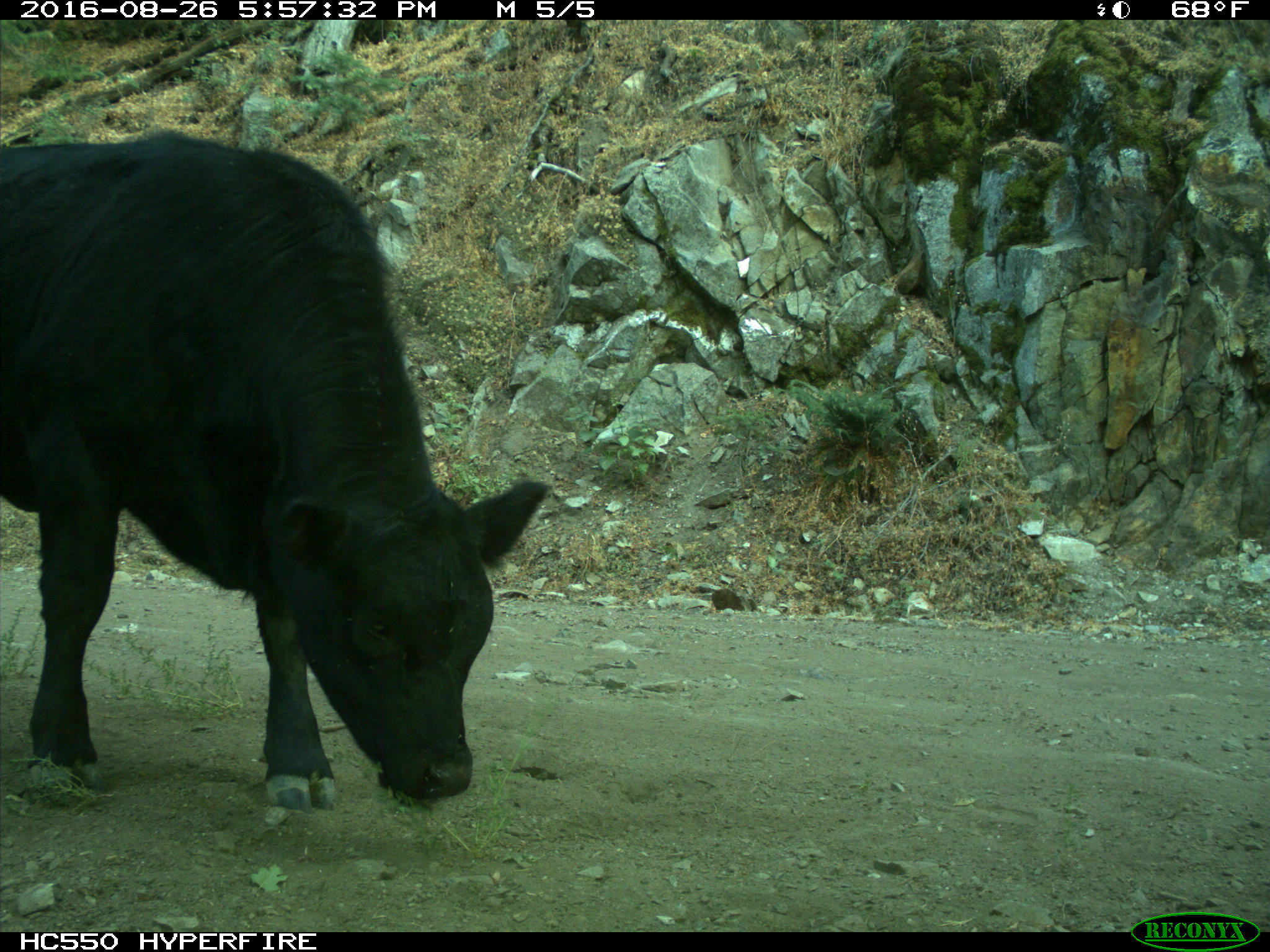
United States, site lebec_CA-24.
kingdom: Animalia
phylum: Chordata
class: Mammalia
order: Artiodactyla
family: Bovidae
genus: Bos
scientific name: Bos taurus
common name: domestic cow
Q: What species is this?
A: Bos taurus (domestic cow).